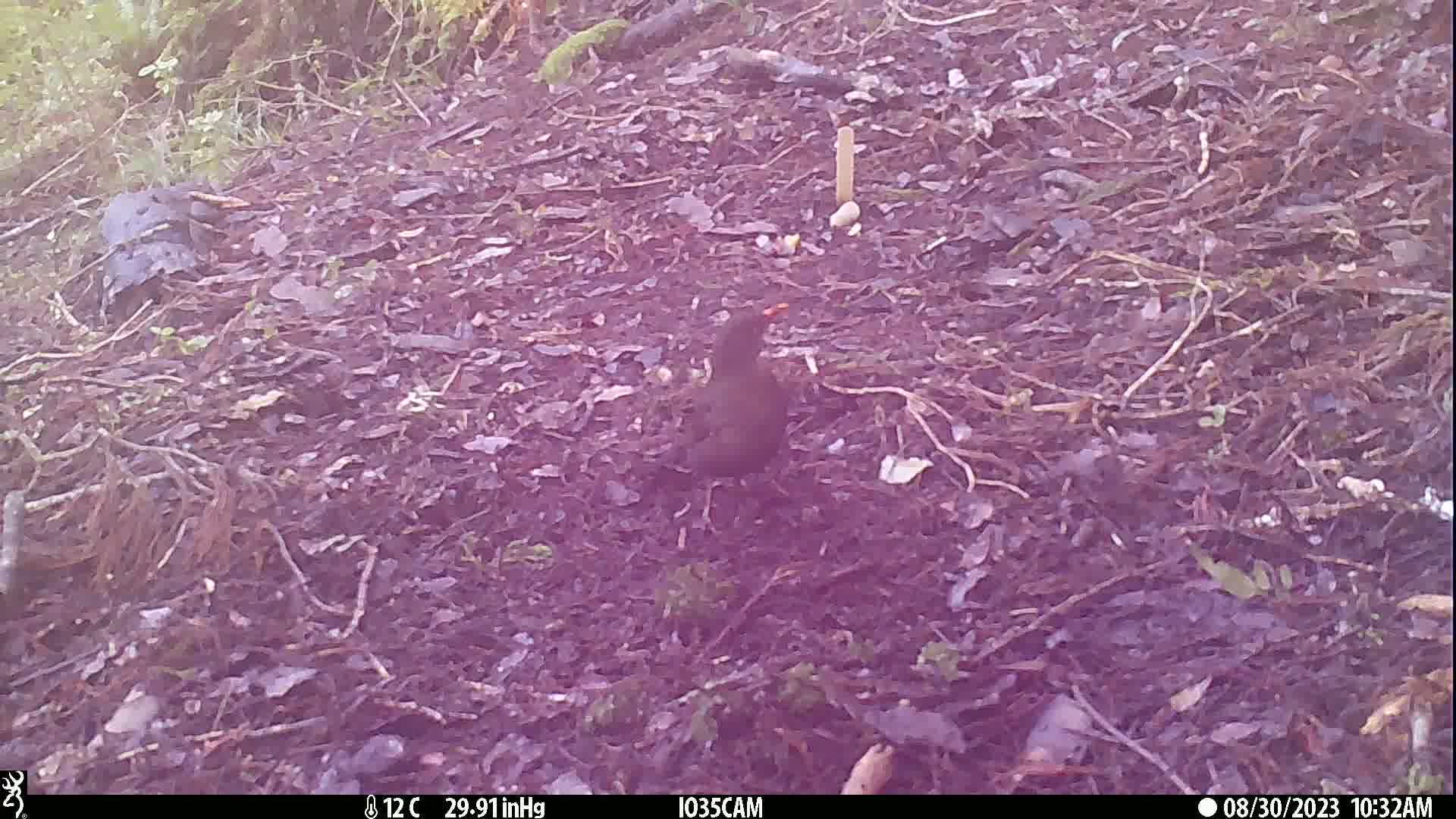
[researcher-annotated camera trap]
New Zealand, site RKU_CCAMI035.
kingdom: Animalia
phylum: Chordata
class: Aves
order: Passeriformes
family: Turdidae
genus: Turdus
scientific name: Turdus merula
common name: eurasian blackbird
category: blackbird